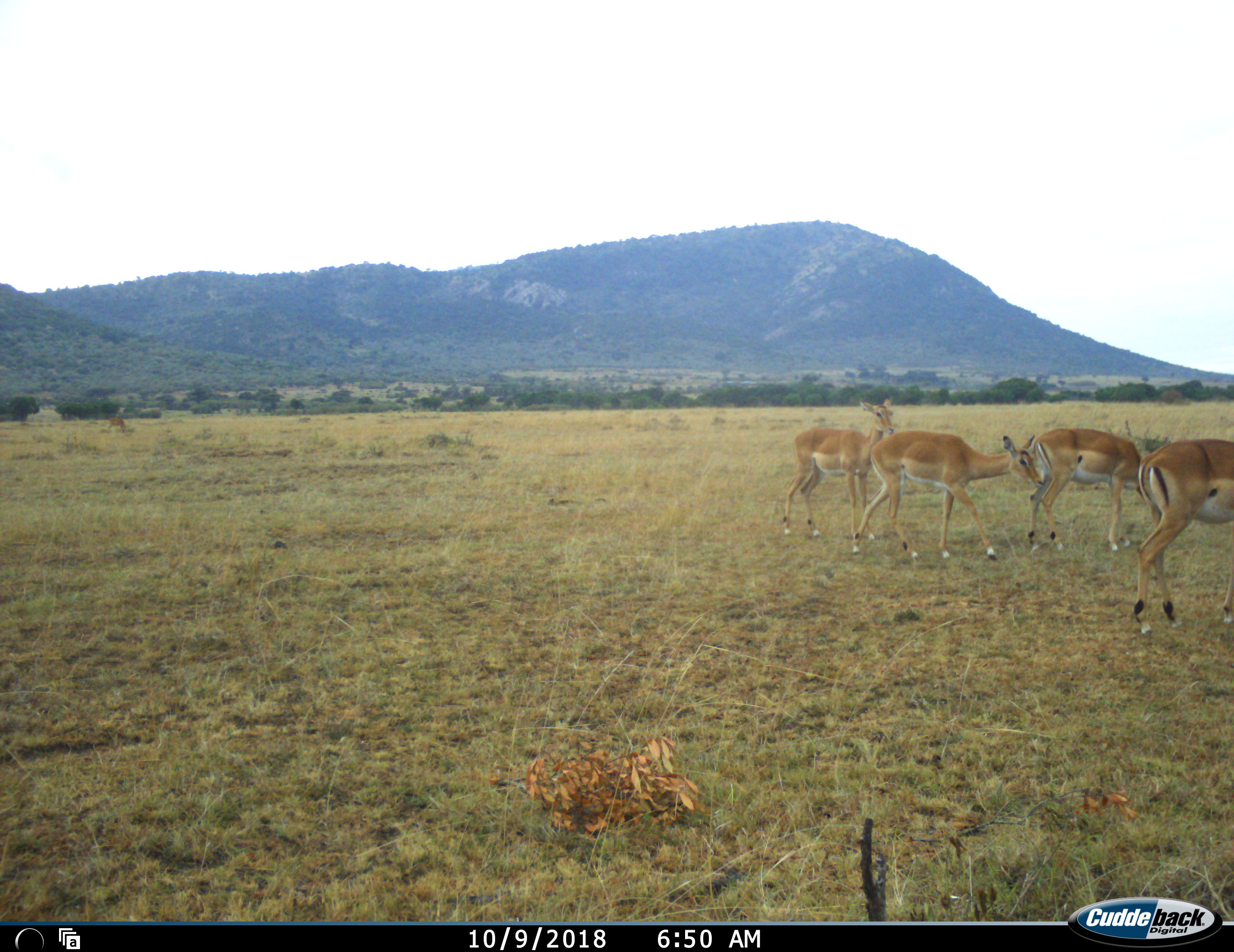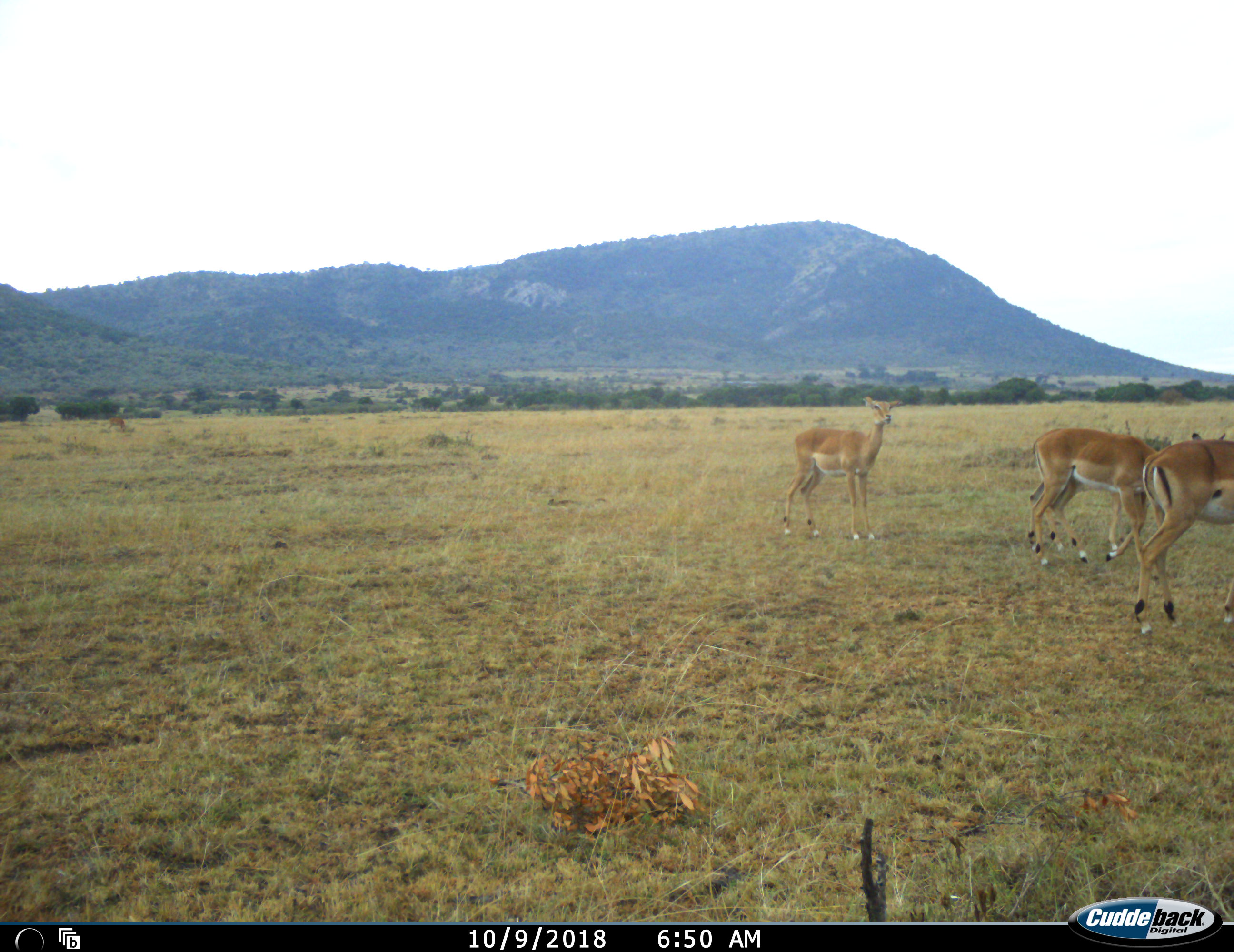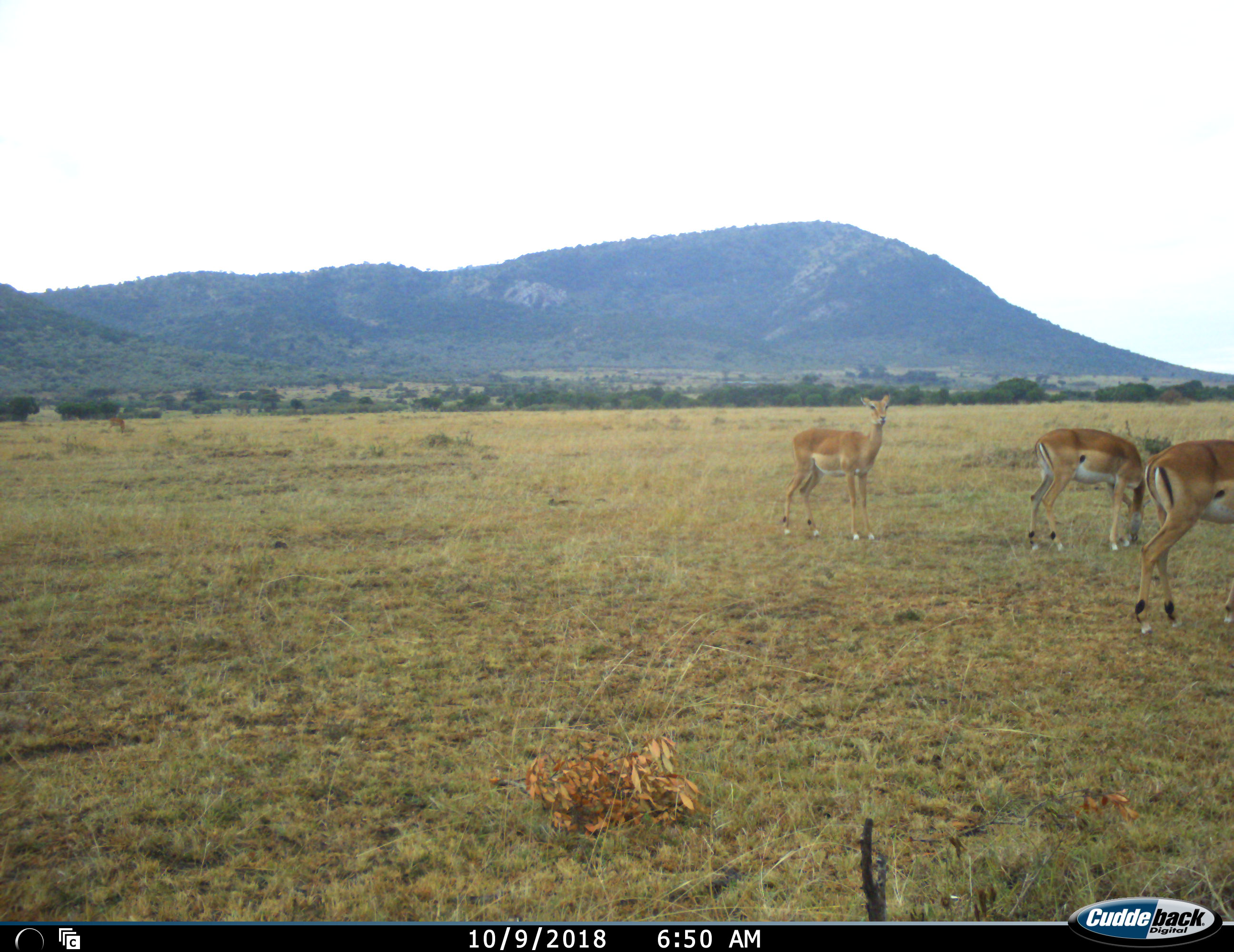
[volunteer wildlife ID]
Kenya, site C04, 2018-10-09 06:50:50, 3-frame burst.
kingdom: Animalia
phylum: Chordata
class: Mammalia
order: Artiodactyla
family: Bovidae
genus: Aepyceros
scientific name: Aepyceros melampus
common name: impala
Impala (Aepyceros melampus), count 4. Behavior (volunteer vote fractions): standing 56%, resting 0%, moving 89%, interacting 0%. Young present (vote fraction): 11%. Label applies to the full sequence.